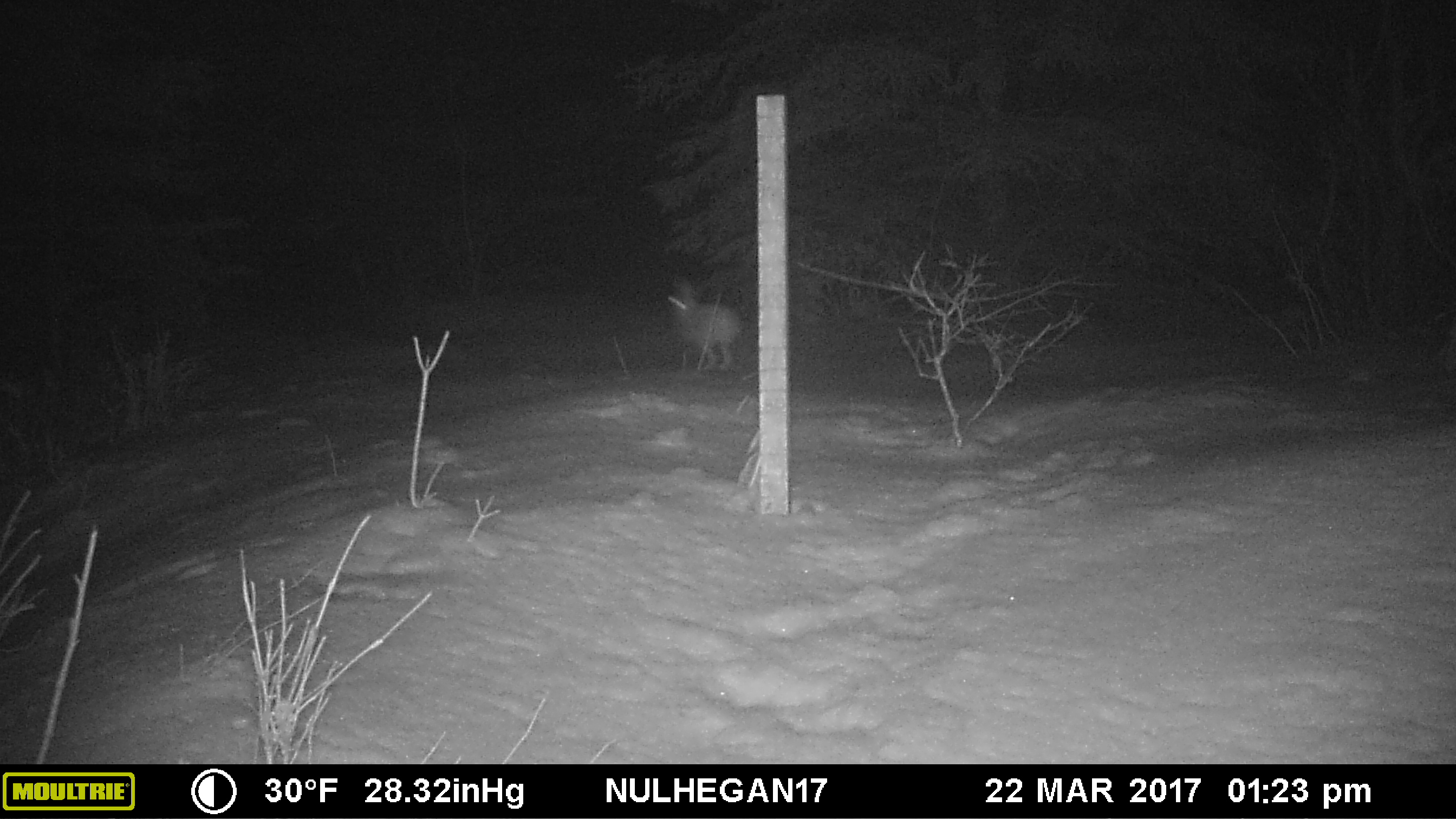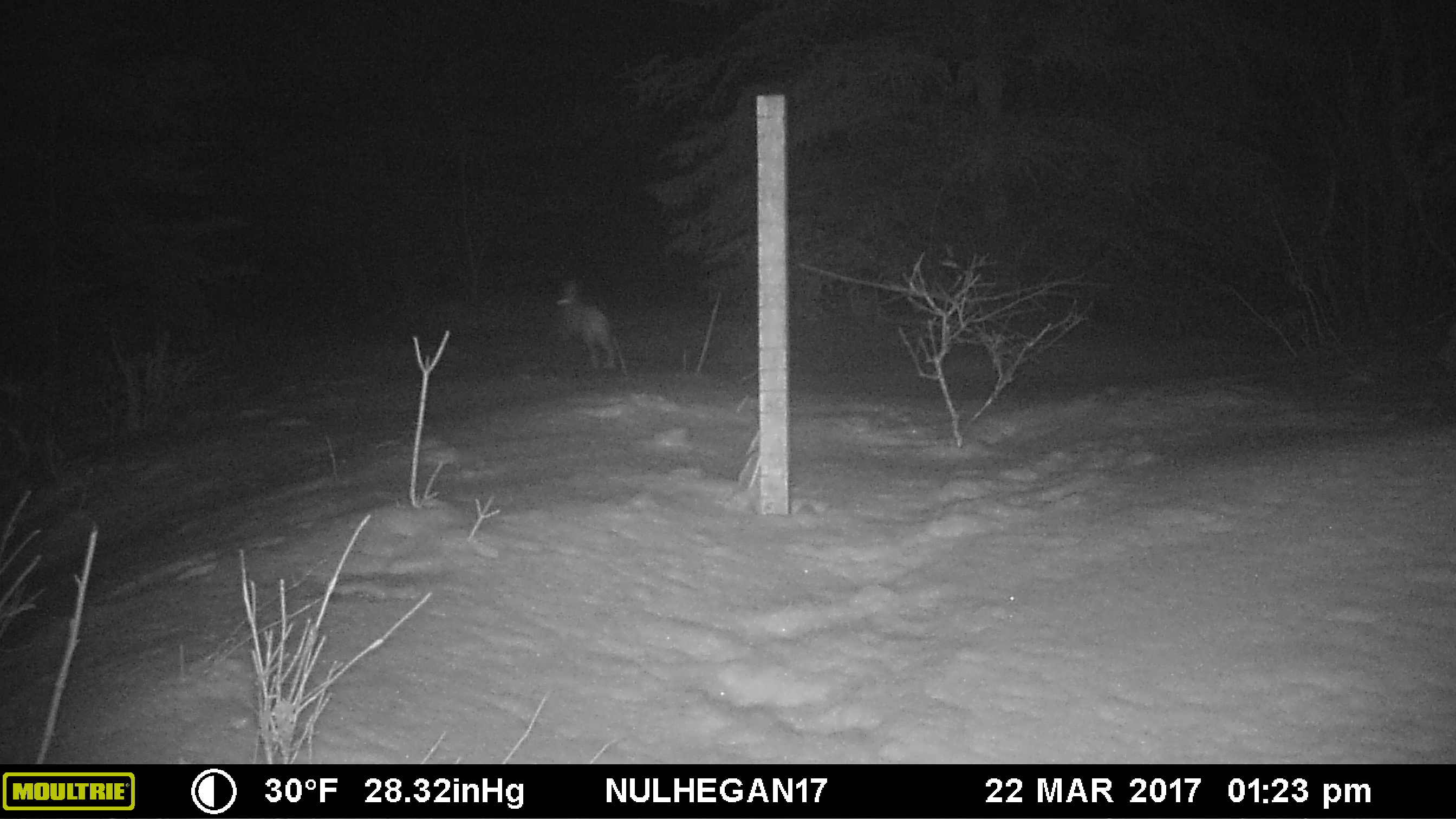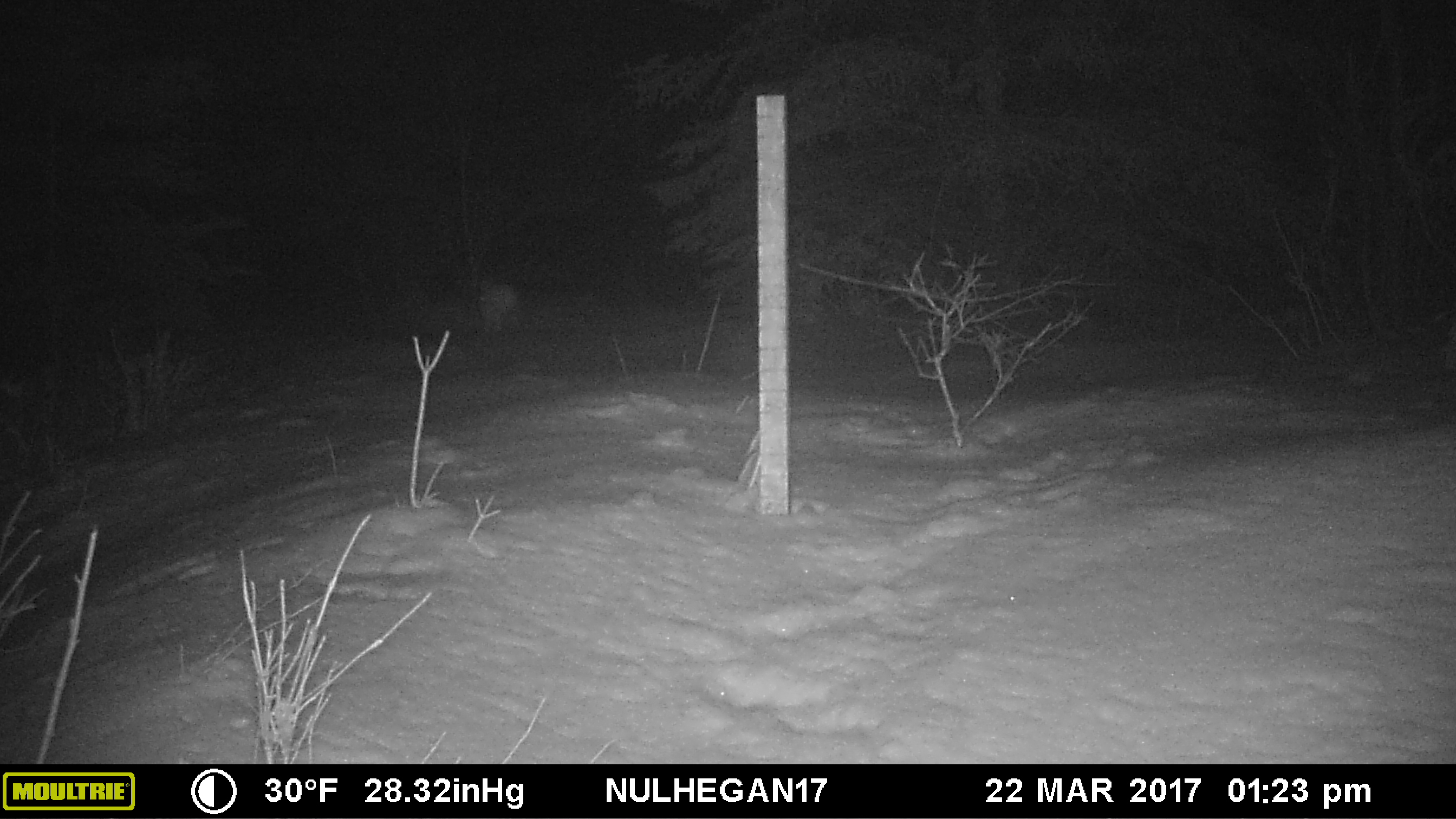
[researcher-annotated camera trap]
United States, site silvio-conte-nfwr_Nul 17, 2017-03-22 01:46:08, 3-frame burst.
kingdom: Animalia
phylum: Chordata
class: Mammalia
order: Lagomorpha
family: Leporidae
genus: Lepus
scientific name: Lepus americanus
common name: snowshoe hare